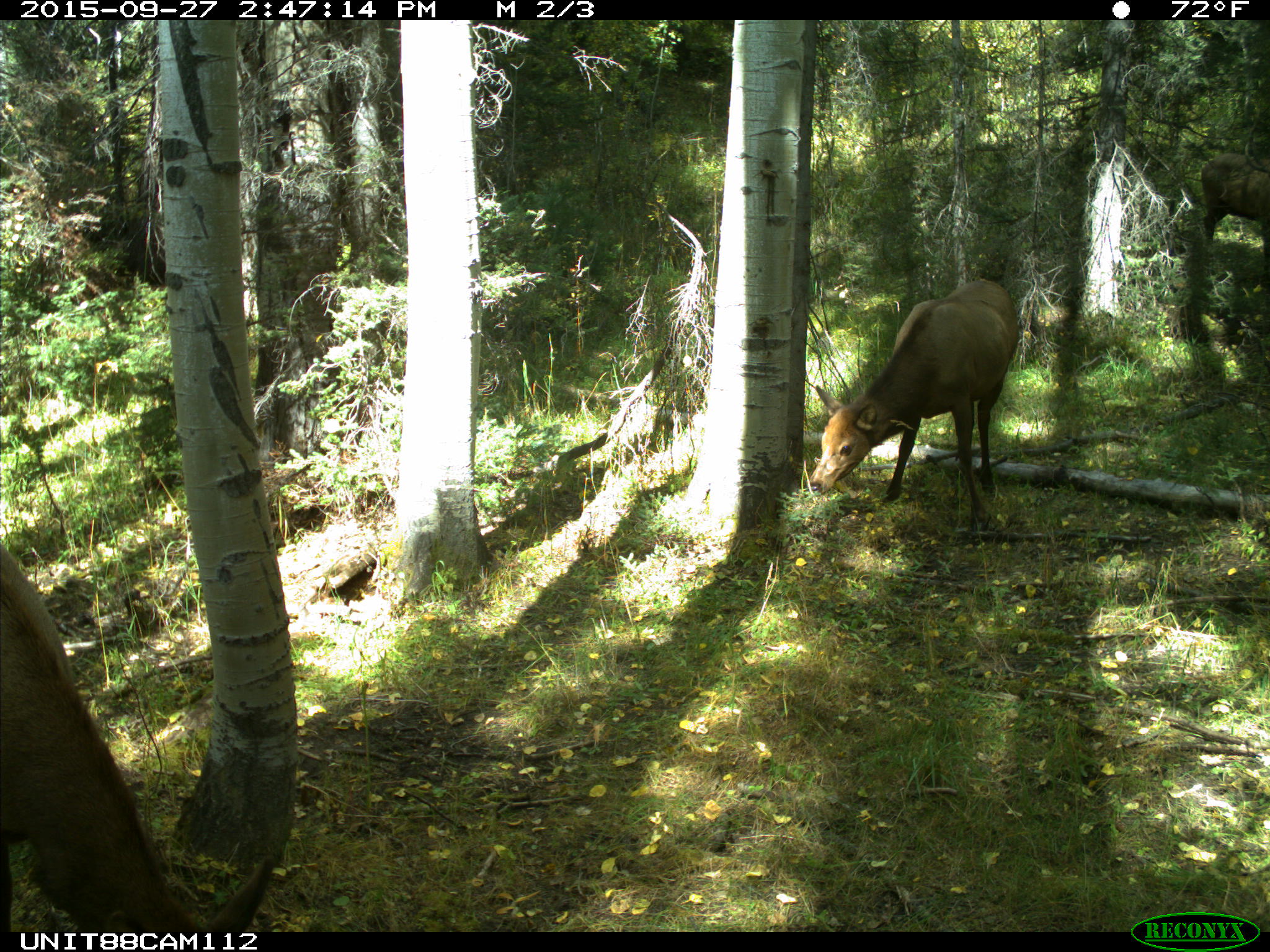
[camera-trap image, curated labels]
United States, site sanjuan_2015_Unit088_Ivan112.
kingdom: Animalia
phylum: Chordata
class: Mammalia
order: Artiodactyla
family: Cervidae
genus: Cervus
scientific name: Cervus elaphus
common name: red deer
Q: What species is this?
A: Cervus elaphus (red deer).